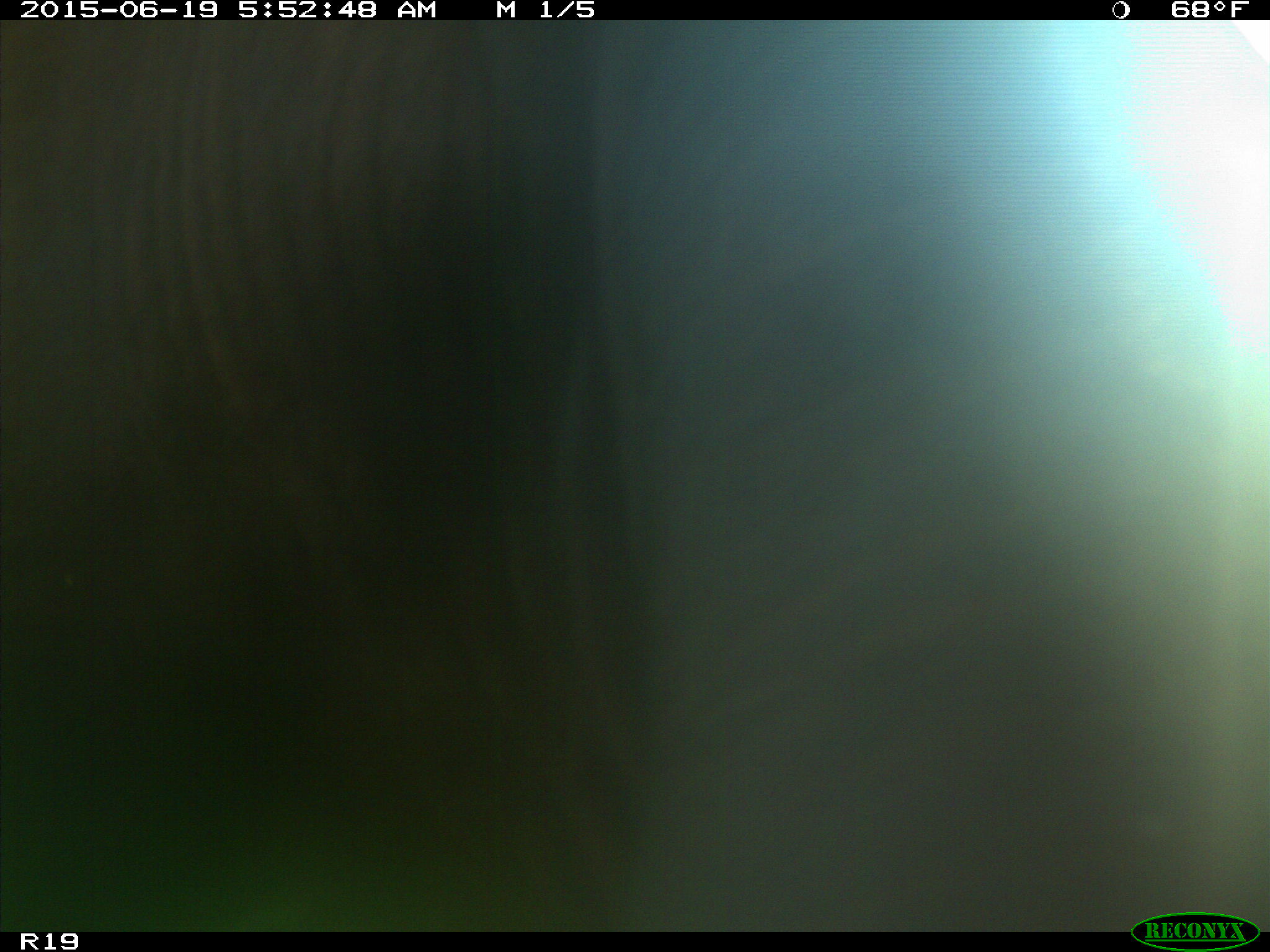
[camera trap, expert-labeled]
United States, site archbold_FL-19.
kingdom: Animalia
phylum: Chordata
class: Mammalia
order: Artiodactyla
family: Bovidae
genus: Bos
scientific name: Bos taurus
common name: domestic cow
Bos taurus (domestic cow).